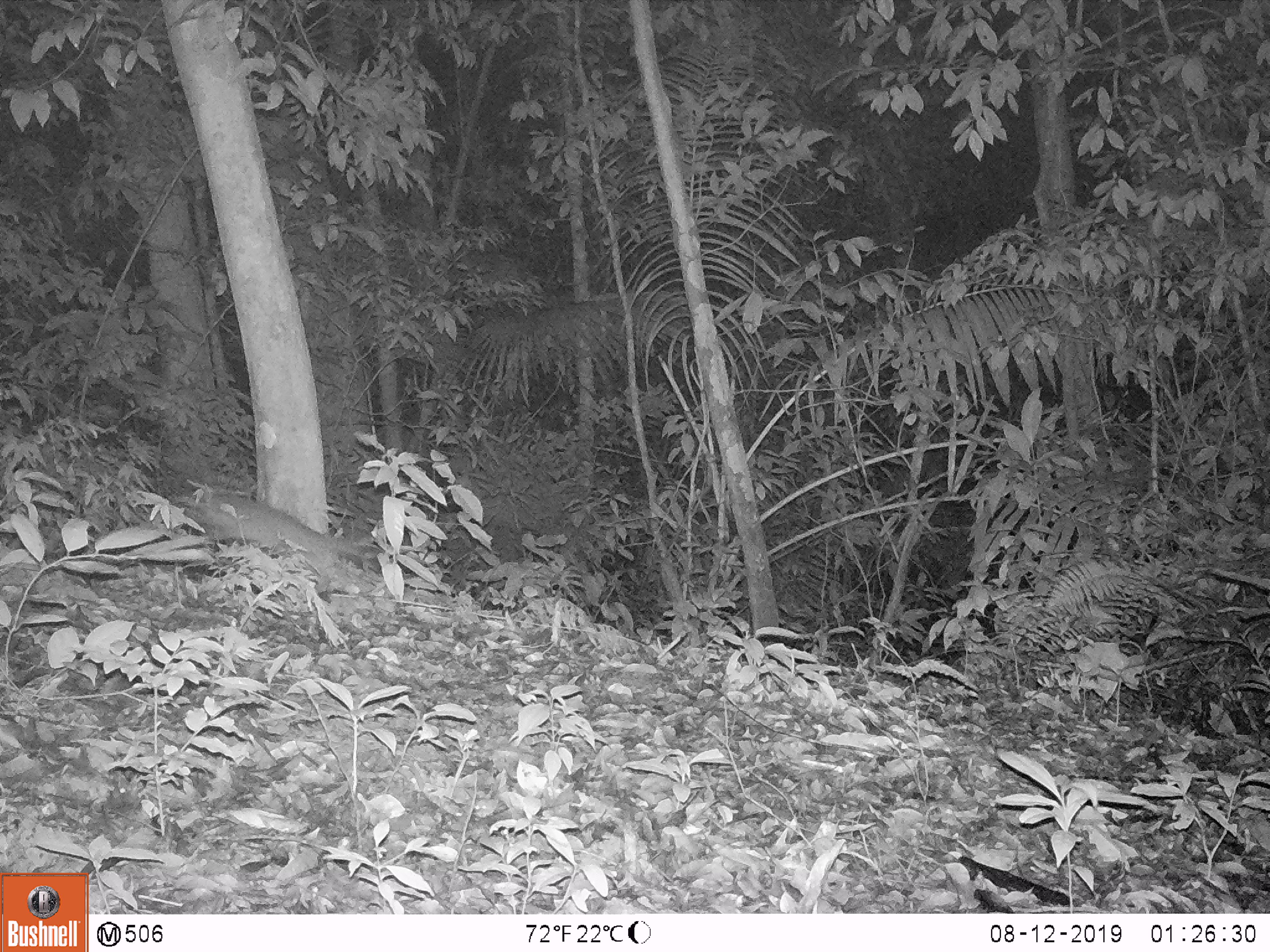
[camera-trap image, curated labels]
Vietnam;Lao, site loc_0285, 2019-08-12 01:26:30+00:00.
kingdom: Animalia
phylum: Chordata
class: Mammalia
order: Carnivora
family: Mustelidae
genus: Melogale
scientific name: Melogale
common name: ferret badger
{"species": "ferret badger (Melogale)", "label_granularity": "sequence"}